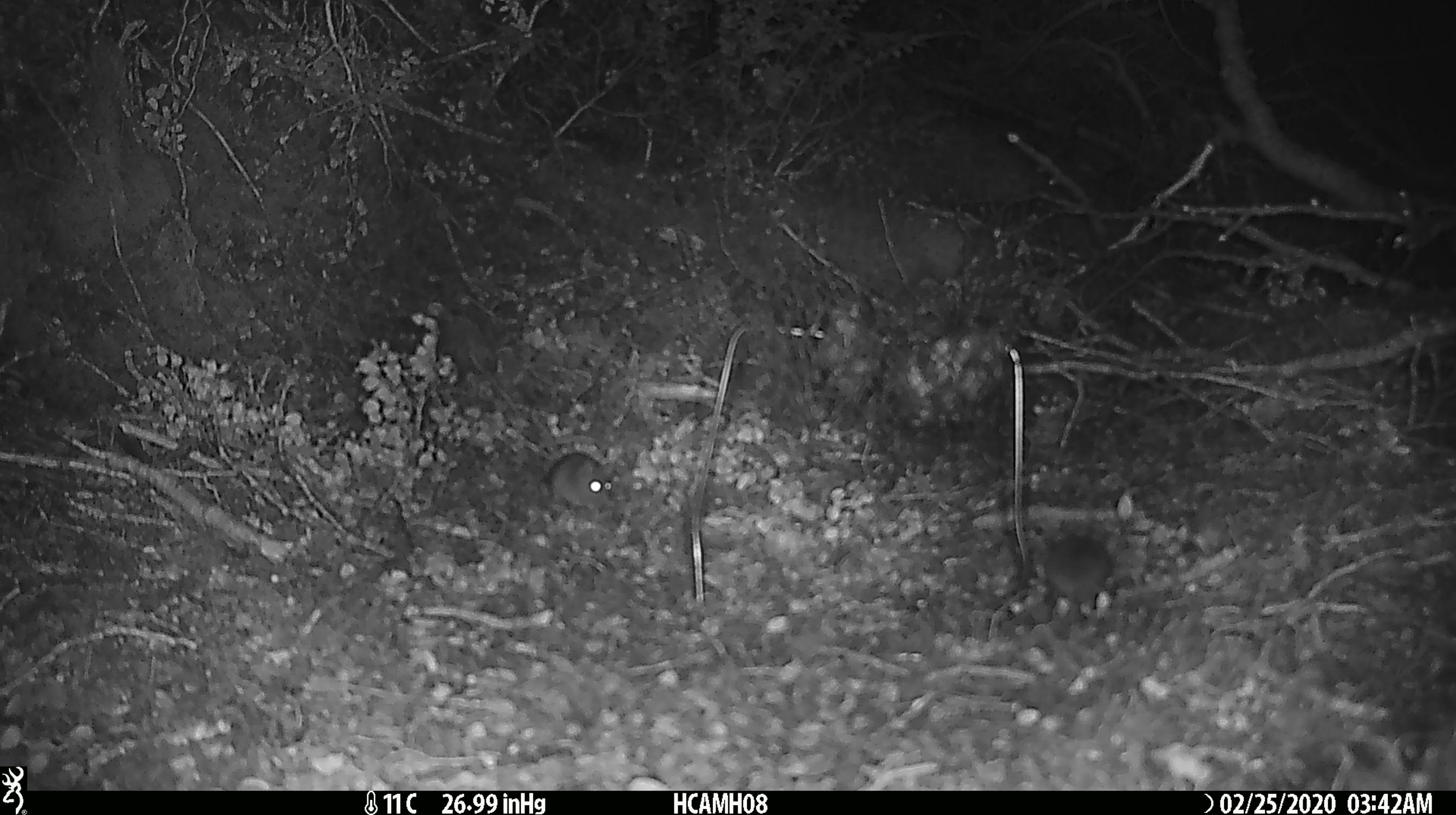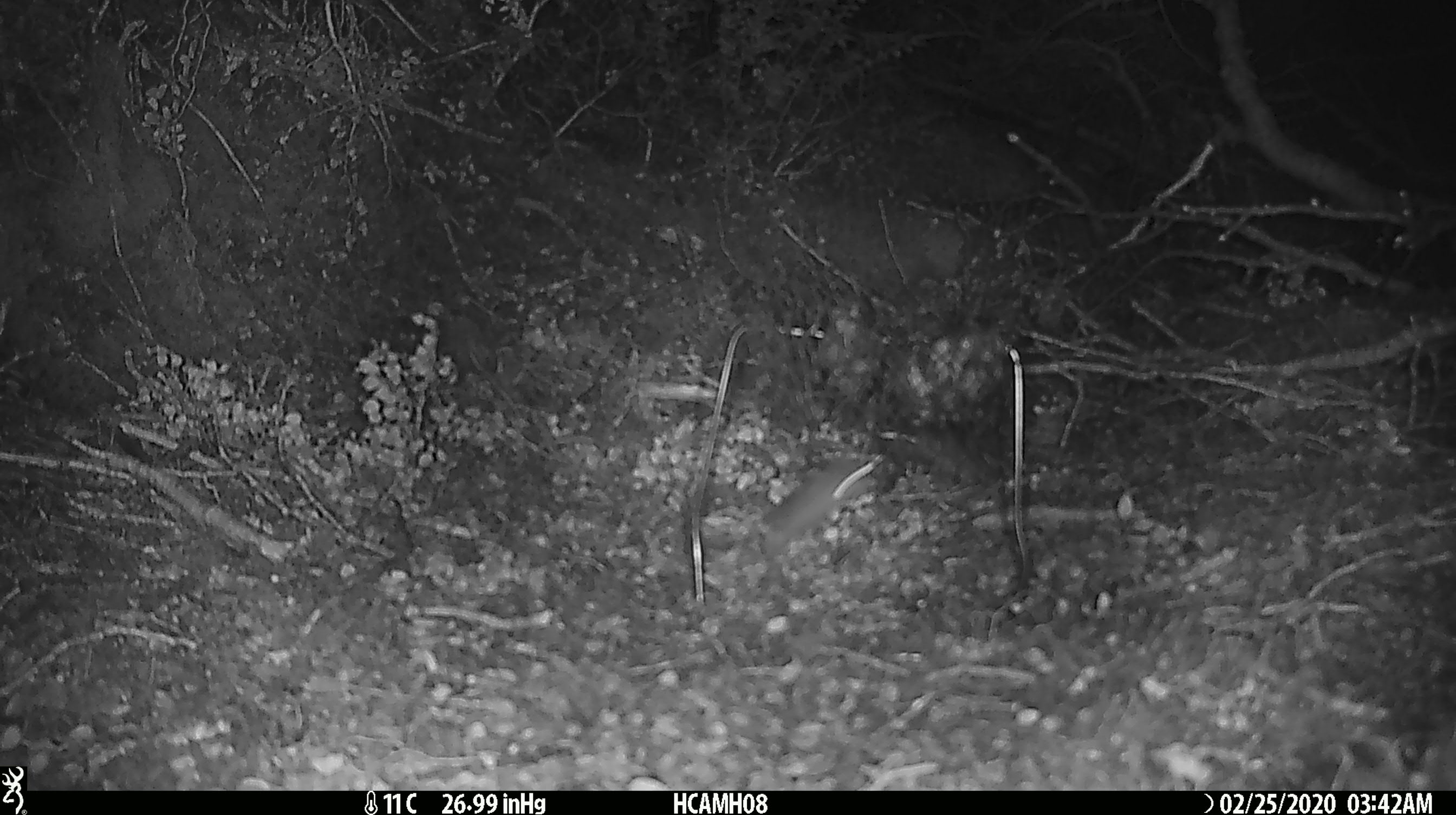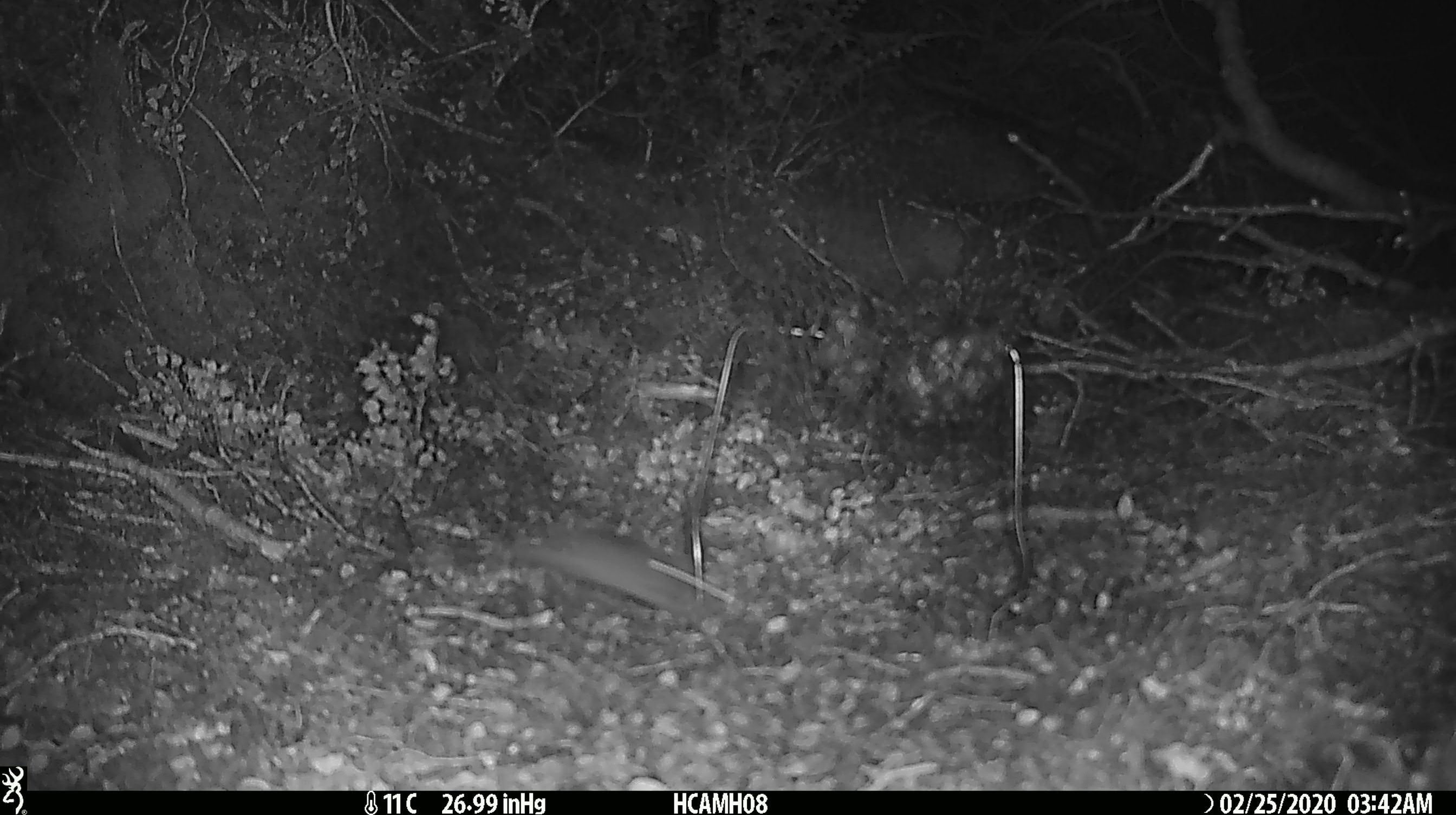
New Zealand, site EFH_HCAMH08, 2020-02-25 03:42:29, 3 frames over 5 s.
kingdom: Animalia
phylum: Chordata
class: Mammalia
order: Rodentia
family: Muridae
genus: Mus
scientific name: Mus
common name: mouse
Mouse (Mus).